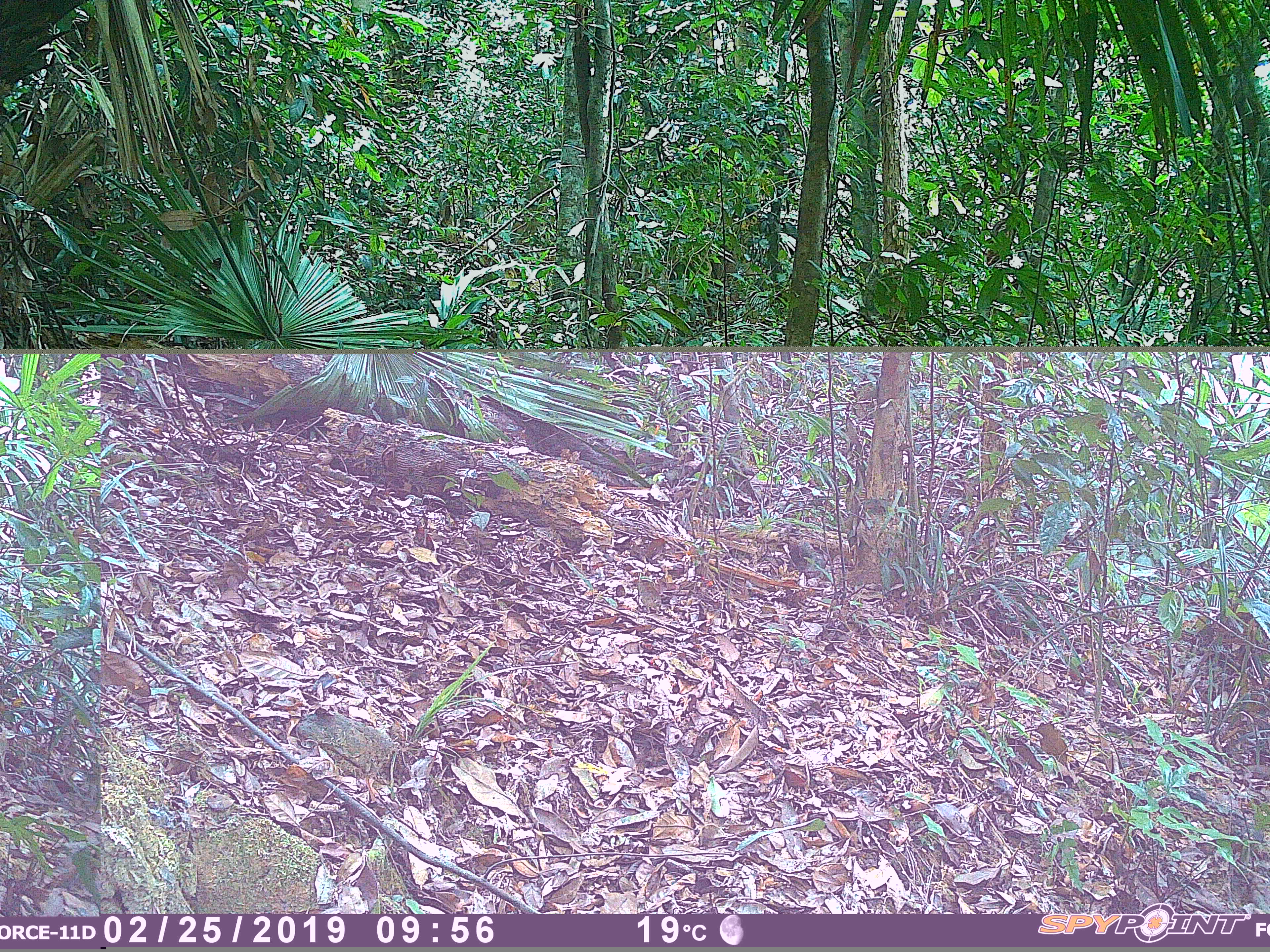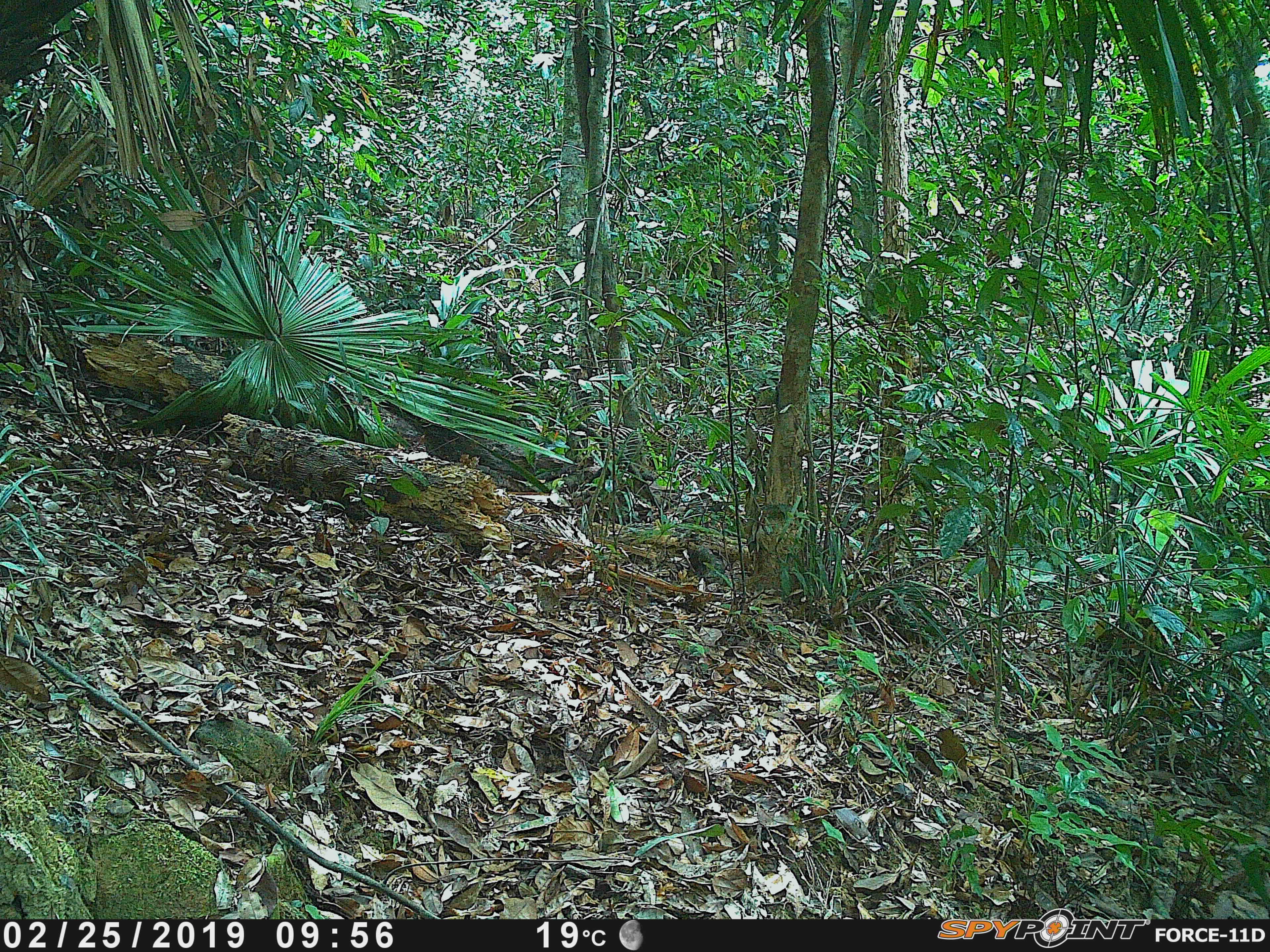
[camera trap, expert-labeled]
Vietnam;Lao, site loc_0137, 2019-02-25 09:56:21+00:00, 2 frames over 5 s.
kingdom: Animalia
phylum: Chordata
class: Aves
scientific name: Aves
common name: bird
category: unidentified bird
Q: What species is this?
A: Unidentified bird (bird) (Aves).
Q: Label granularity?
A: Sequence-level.